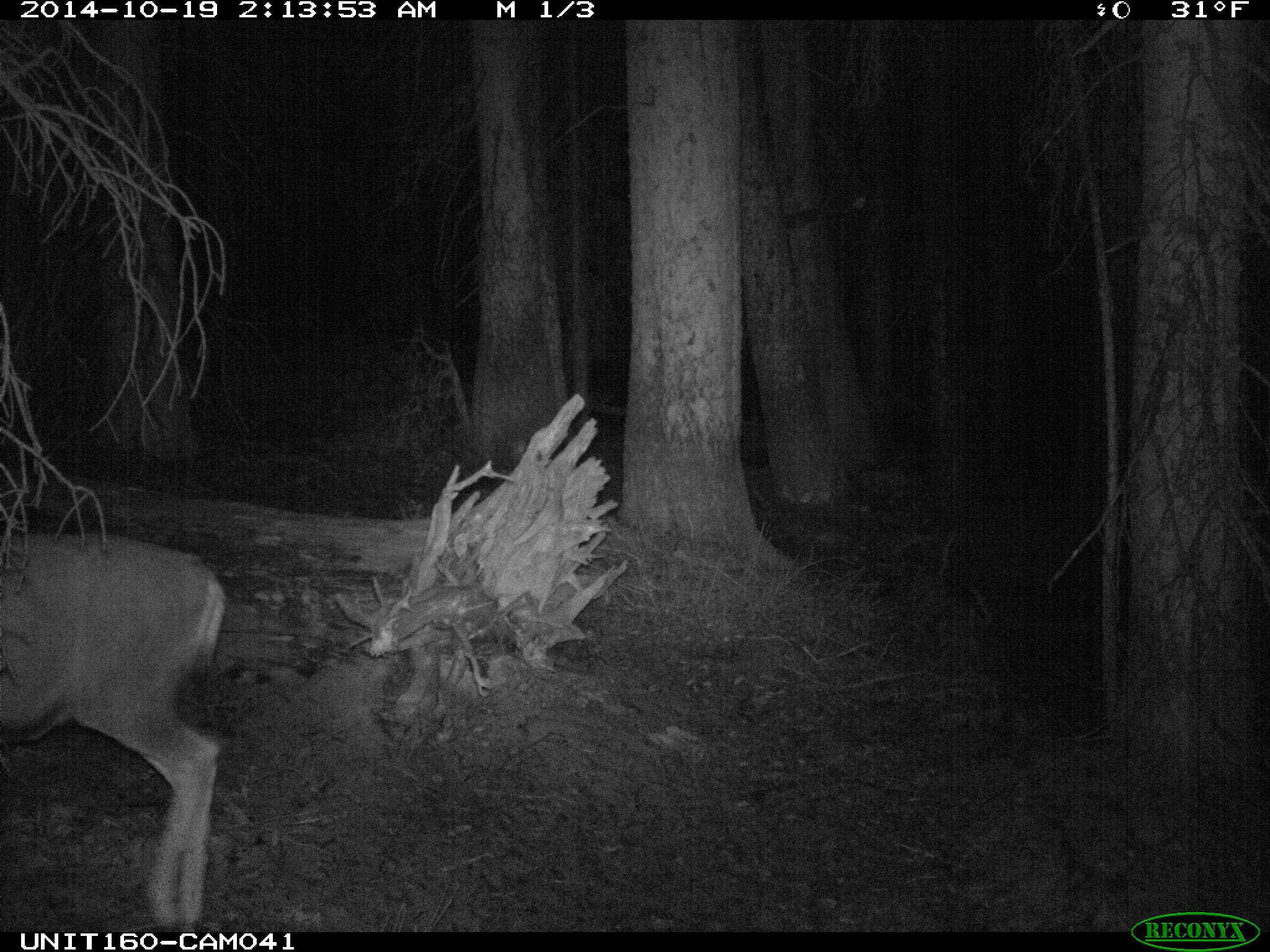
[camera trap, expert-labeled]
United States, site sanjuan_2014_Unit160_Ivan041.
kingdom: Animalia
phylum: Chordata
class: Mammalia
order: Artiodactyla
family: Cervidae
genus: Odocoileus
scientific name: Odocoileus hemionus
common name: mule deer